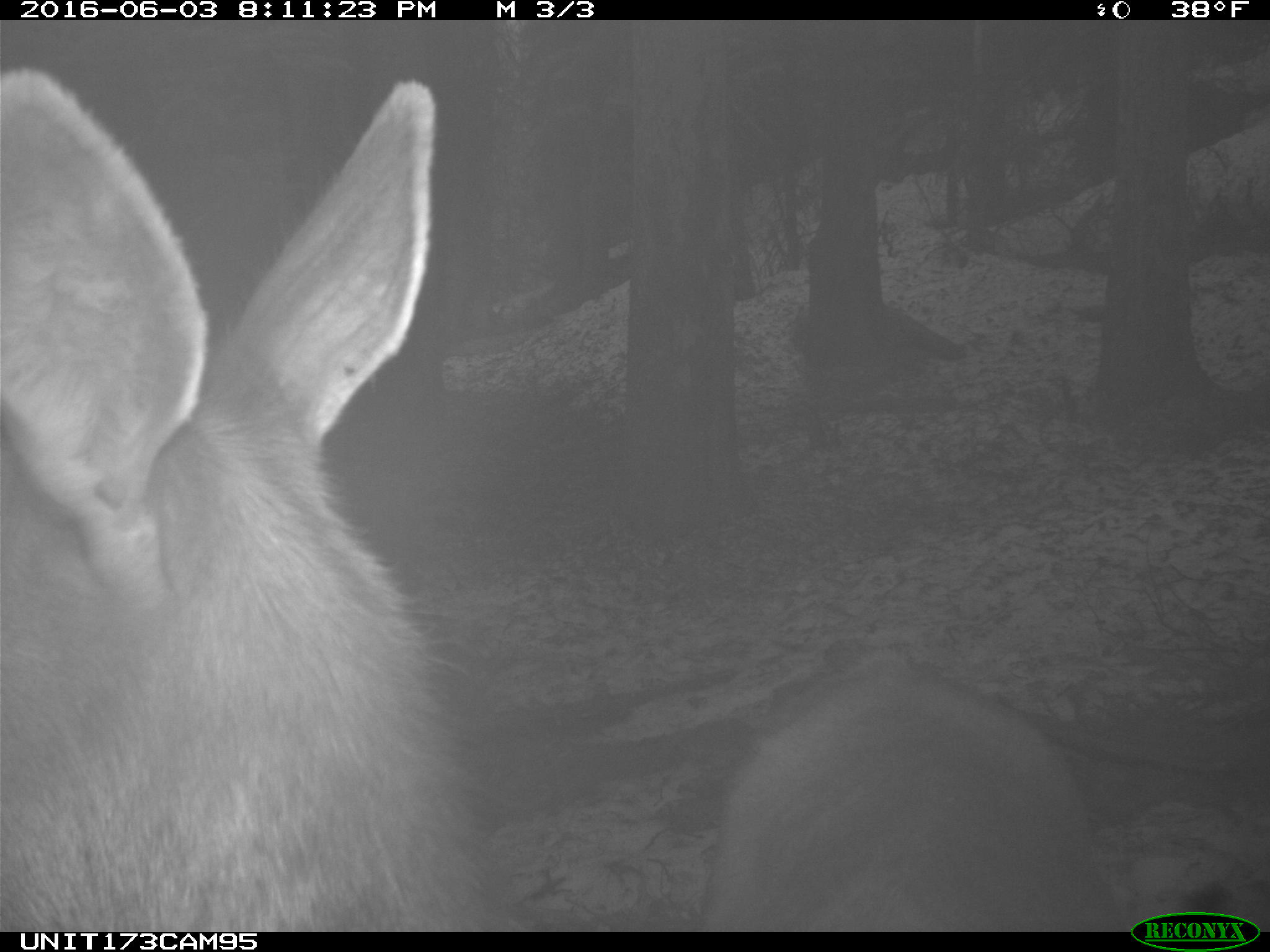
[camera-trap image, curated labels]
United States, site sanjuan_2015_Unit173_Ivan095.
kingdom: Animalia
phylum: Chordata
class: Mammalia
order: Artiodactyla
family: Cervidae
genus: Cervus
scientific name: Cervus elaphus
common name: red deer